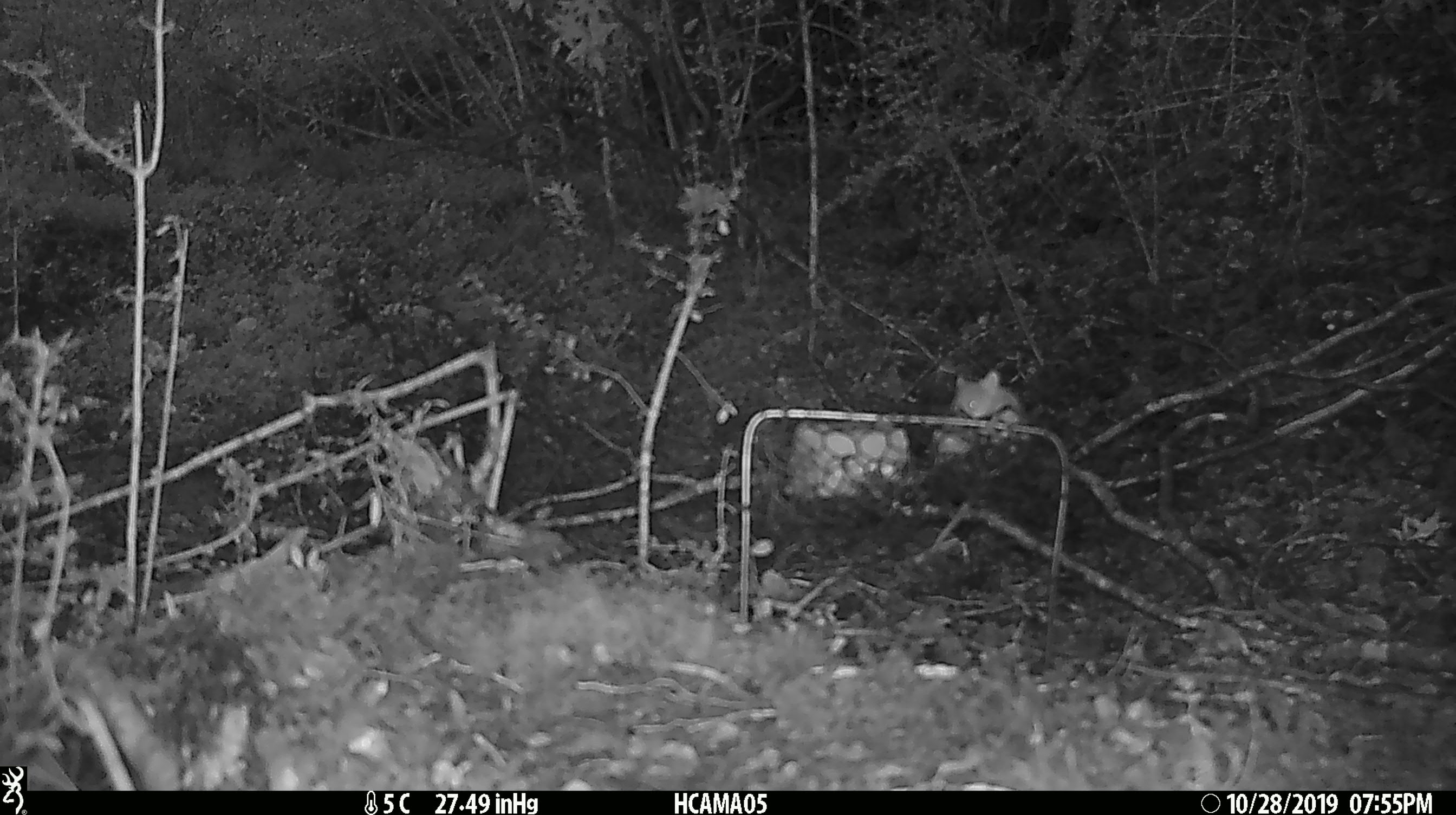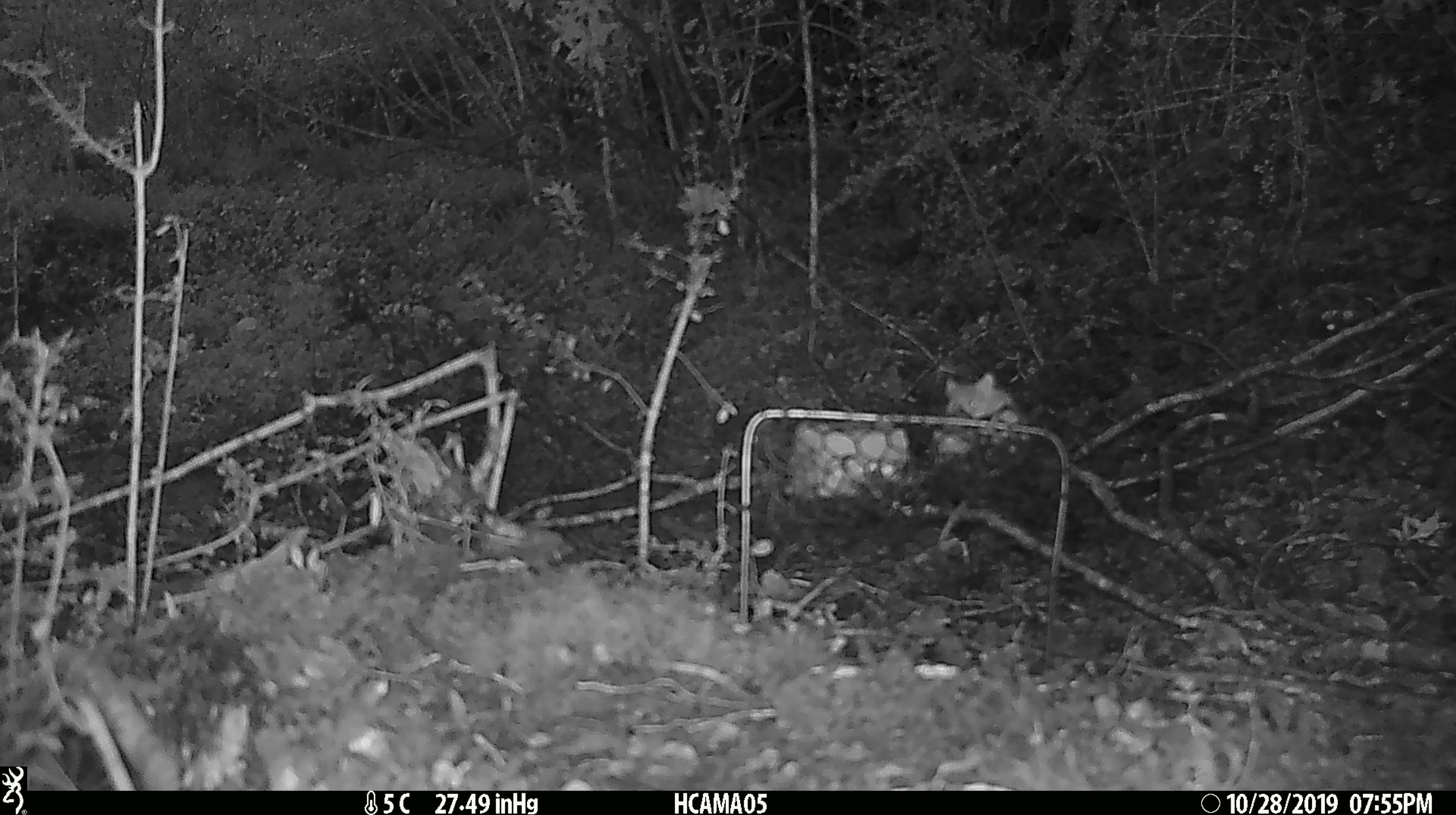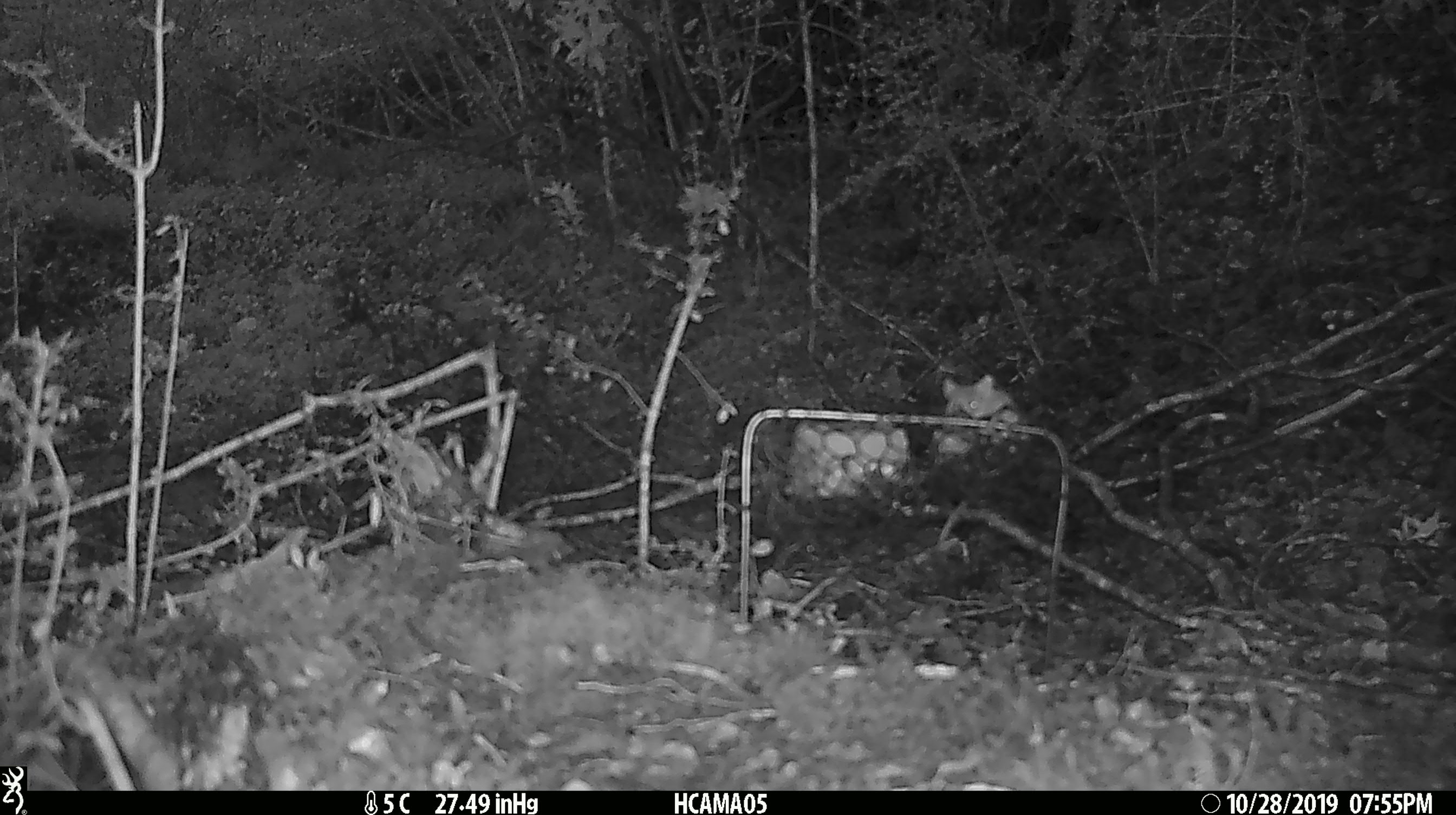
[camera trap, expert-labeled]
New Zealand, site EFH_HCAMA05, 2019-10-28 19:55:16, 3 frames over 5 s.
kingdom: Animalia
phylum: Chordata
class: Mammalia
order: Rodentia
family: Muridae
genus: Mus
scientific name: Mus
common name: mouse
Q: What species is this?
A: Mouse (Mus).